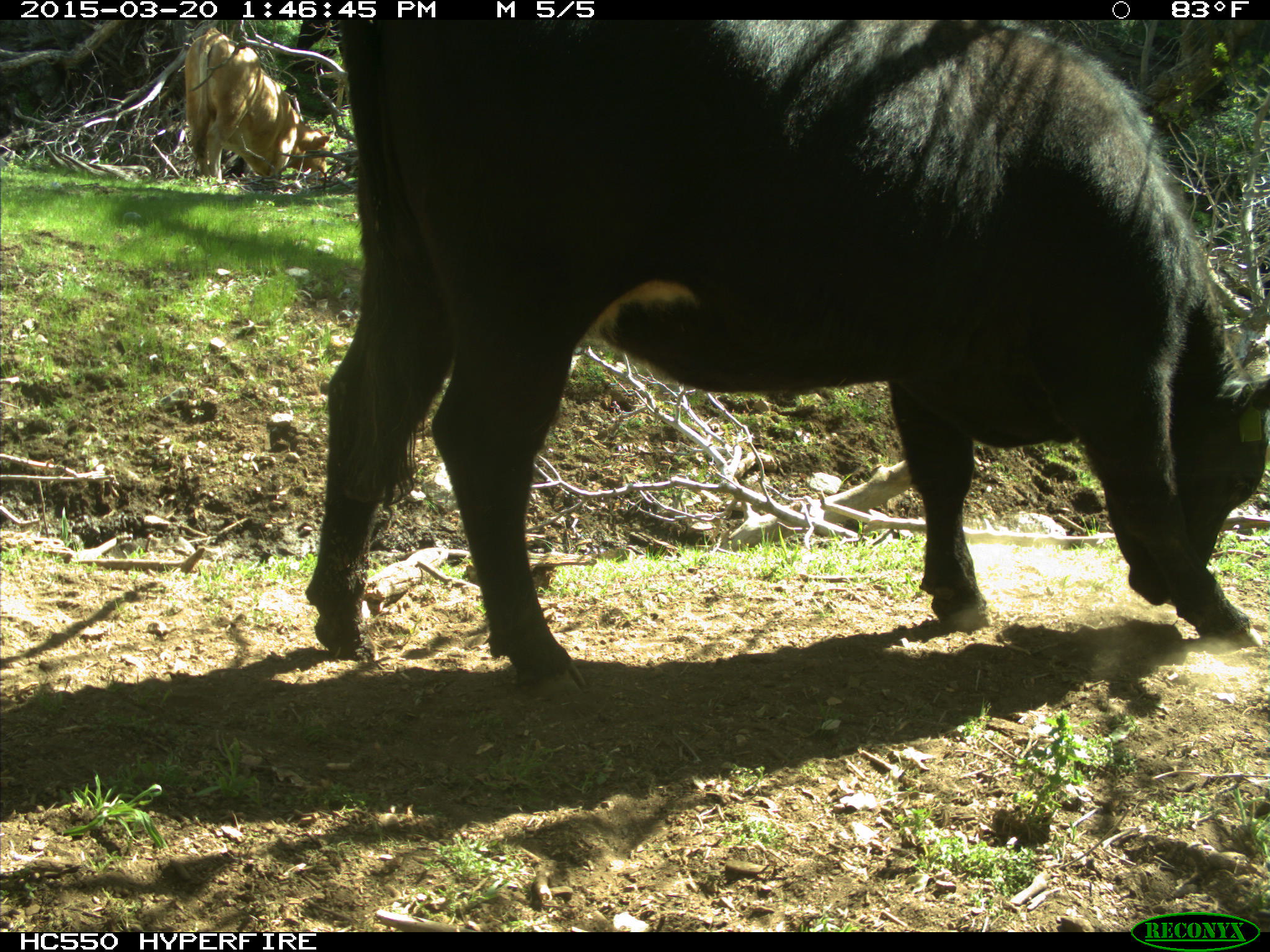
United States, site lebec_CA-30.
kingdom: Animalia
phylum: Chordata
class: Mammalia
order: Artiodactyla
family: Bovidae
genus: Bos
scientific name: Bos taurus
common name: domestic cow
Bos taurus (domestic cow).